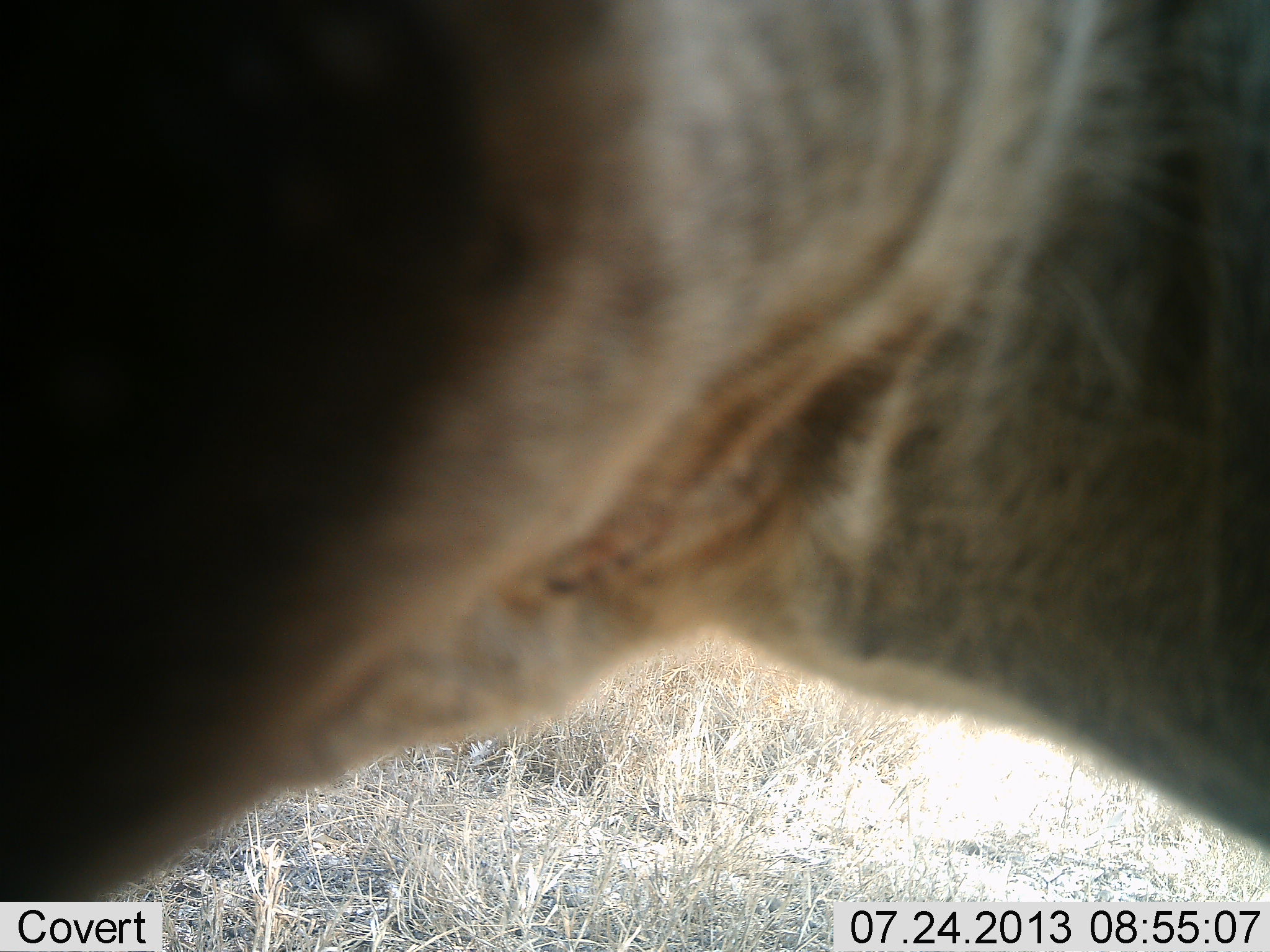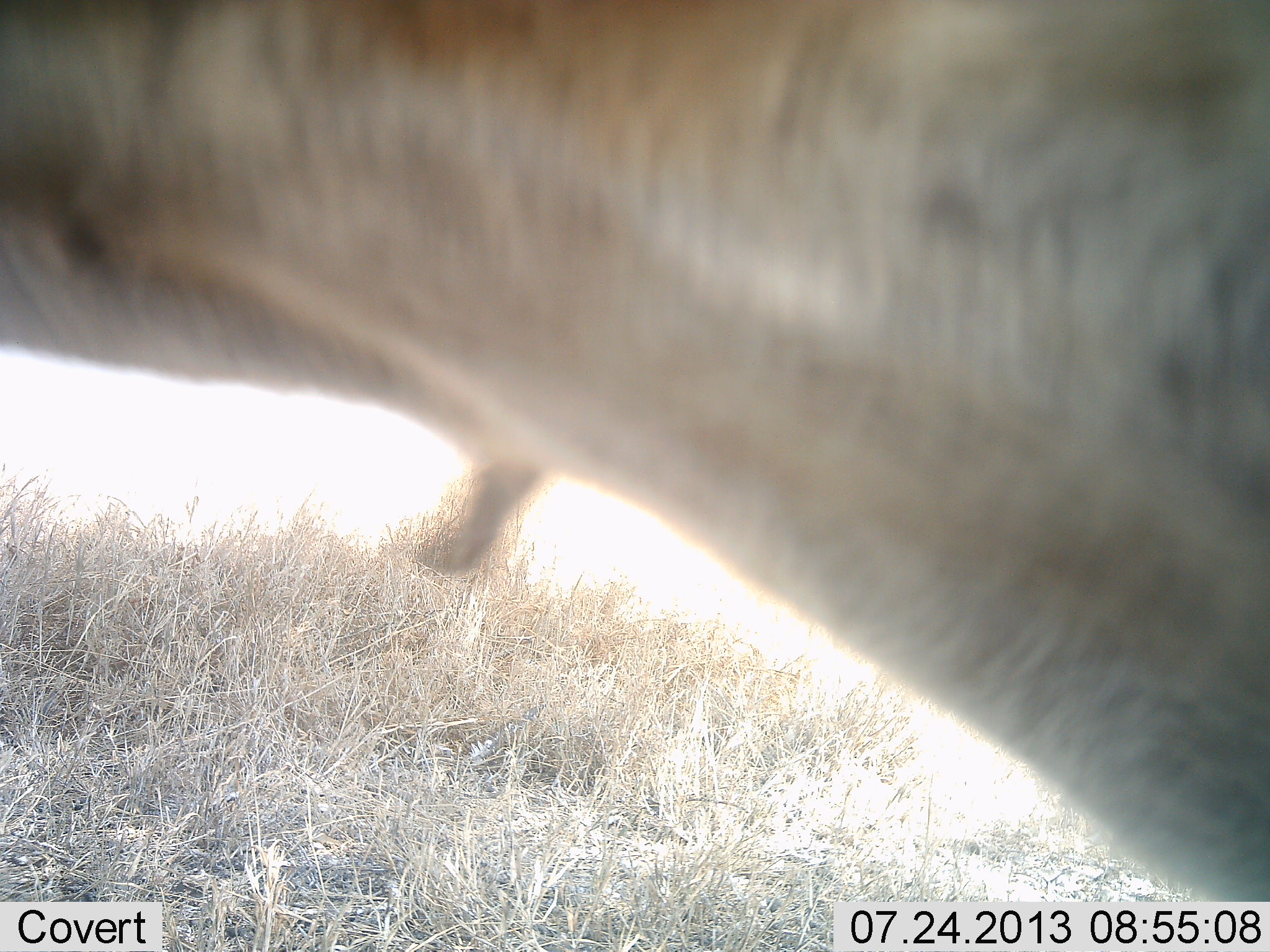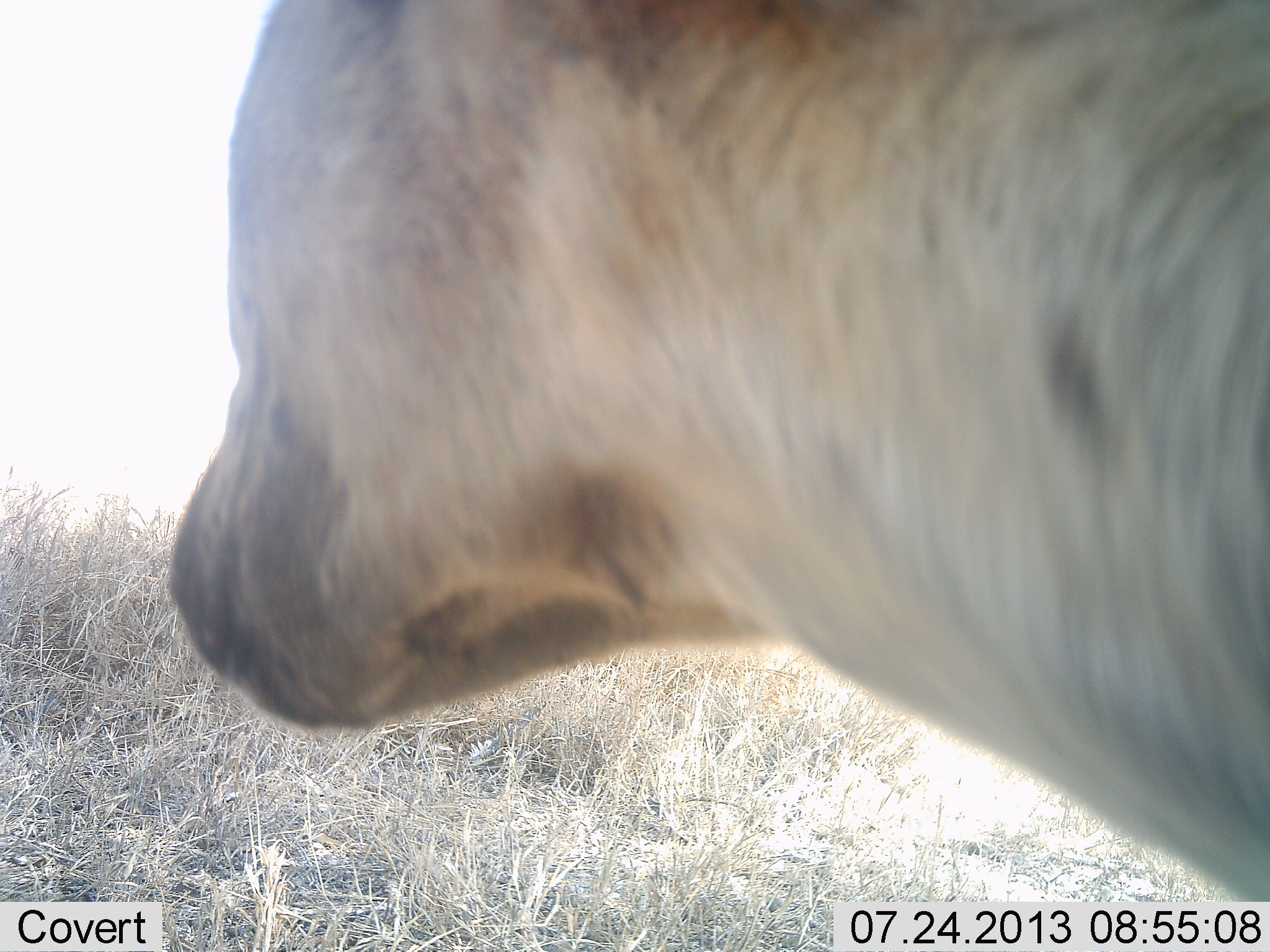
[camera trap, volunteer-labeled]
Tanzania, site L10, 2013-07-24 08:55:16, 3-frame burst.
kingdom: Animalia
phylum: Chordata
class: Mammalia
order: Carnivora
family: Hyaenidae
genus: Crocuta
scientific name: Crocuta crocuta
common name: spotted hyena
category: hyenaspotted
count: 1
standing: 90%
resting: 10%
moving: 0%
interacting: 0%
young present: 10%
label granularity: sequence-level